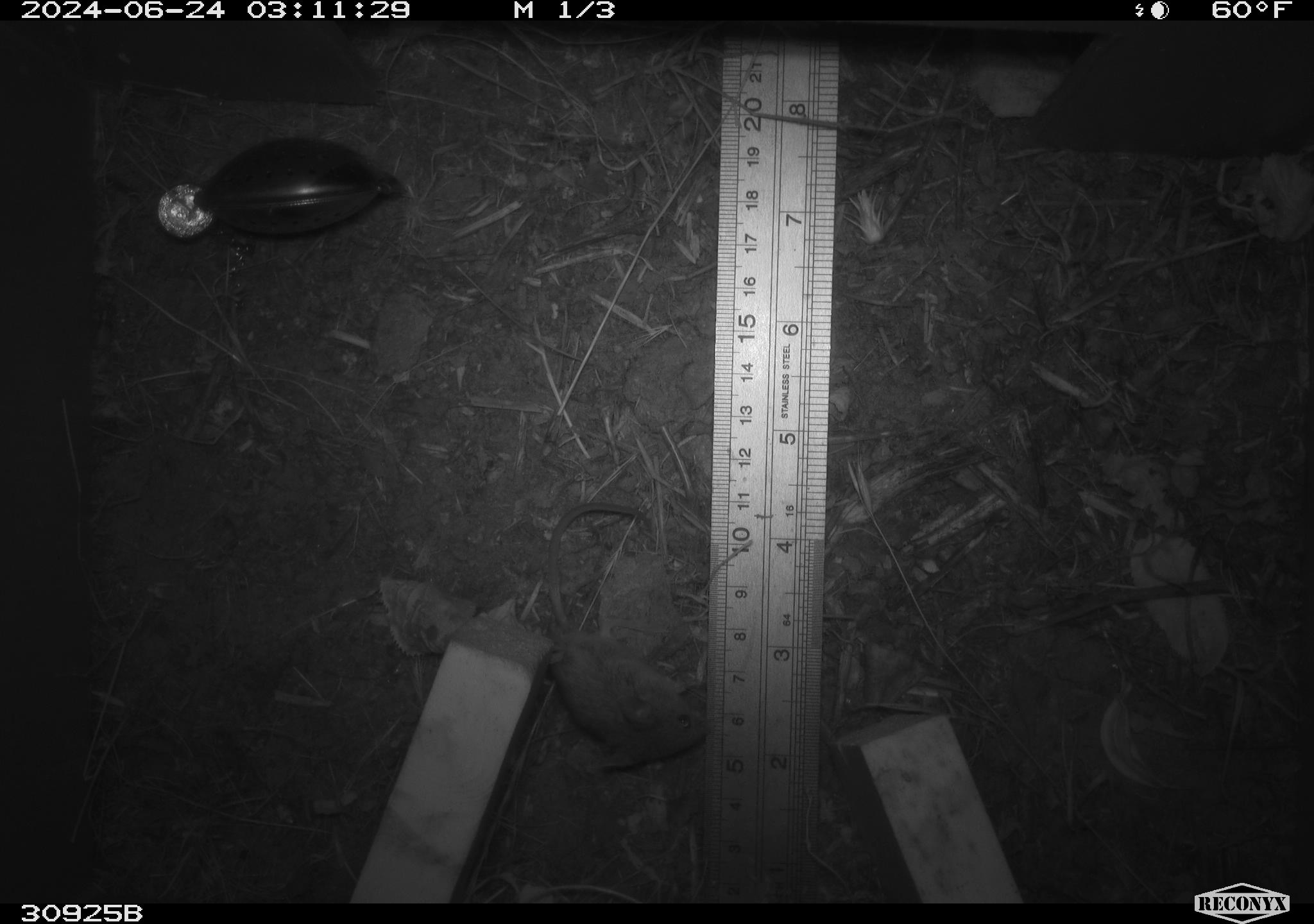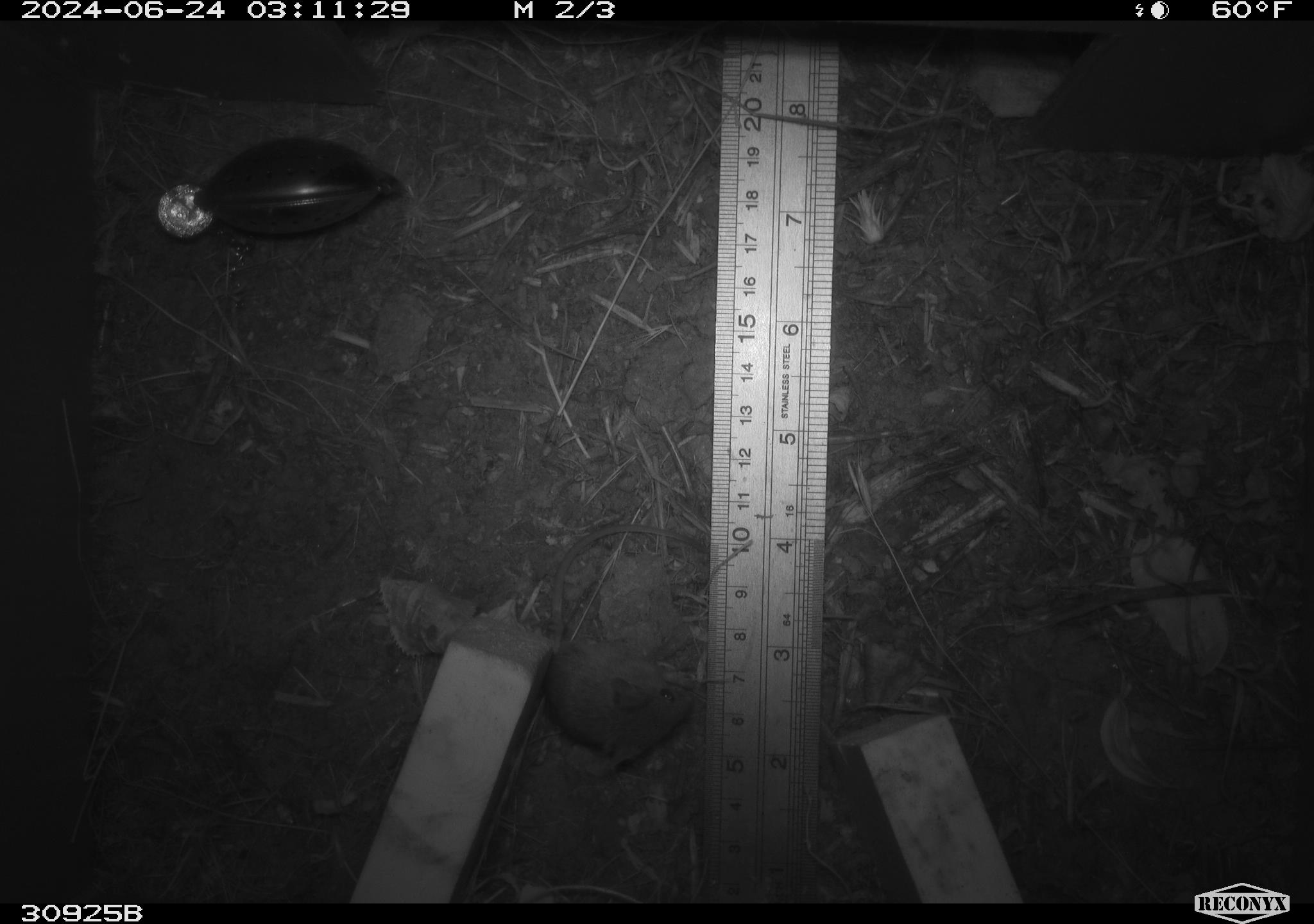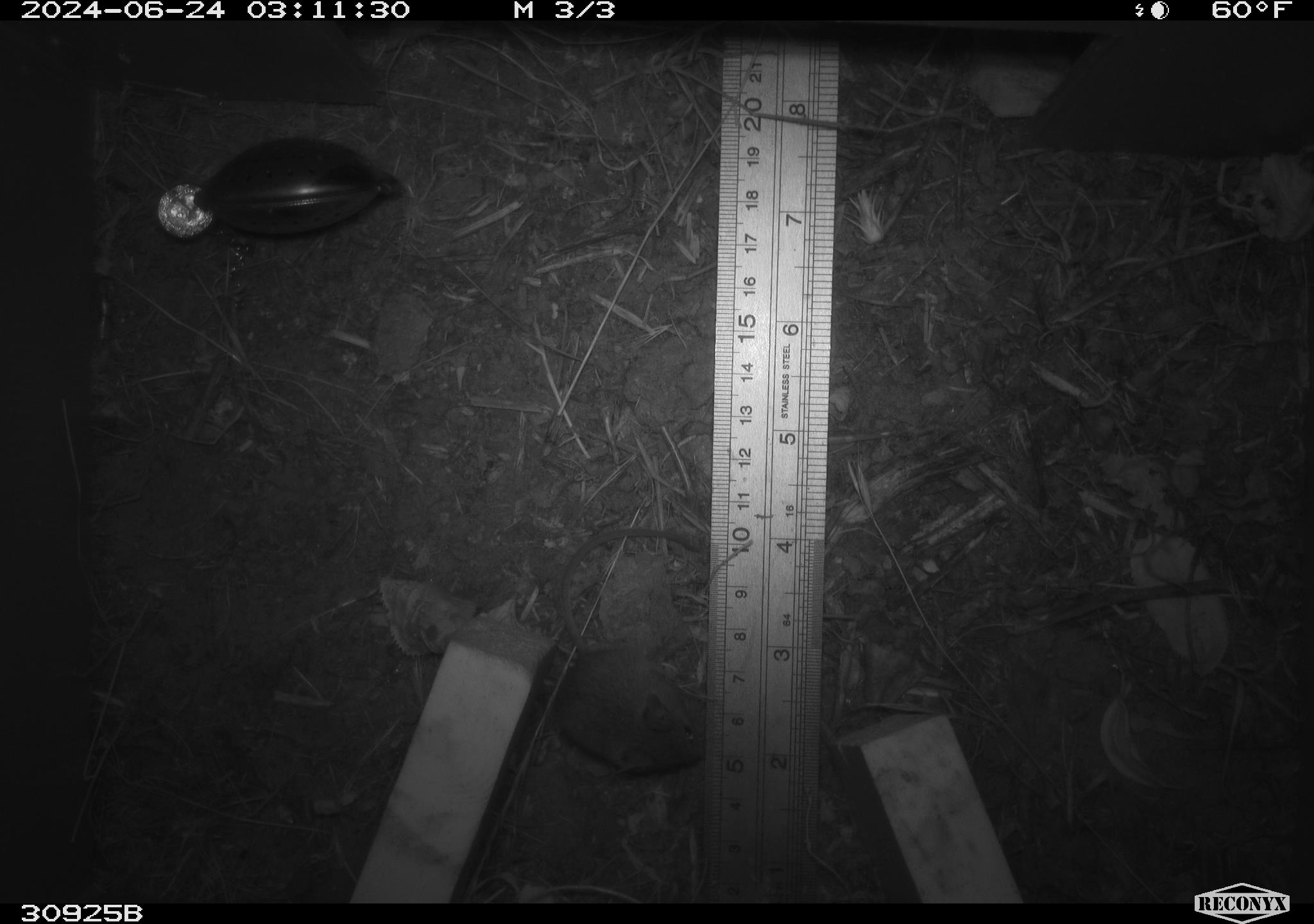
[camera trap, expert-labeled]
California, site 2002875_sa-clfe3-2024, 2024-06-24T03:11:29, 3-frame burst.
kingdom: Animalia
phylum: Chordata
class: Mammalia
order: Rodentia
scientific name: Rodentia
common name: mouse species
Mouse species (Rodentia).